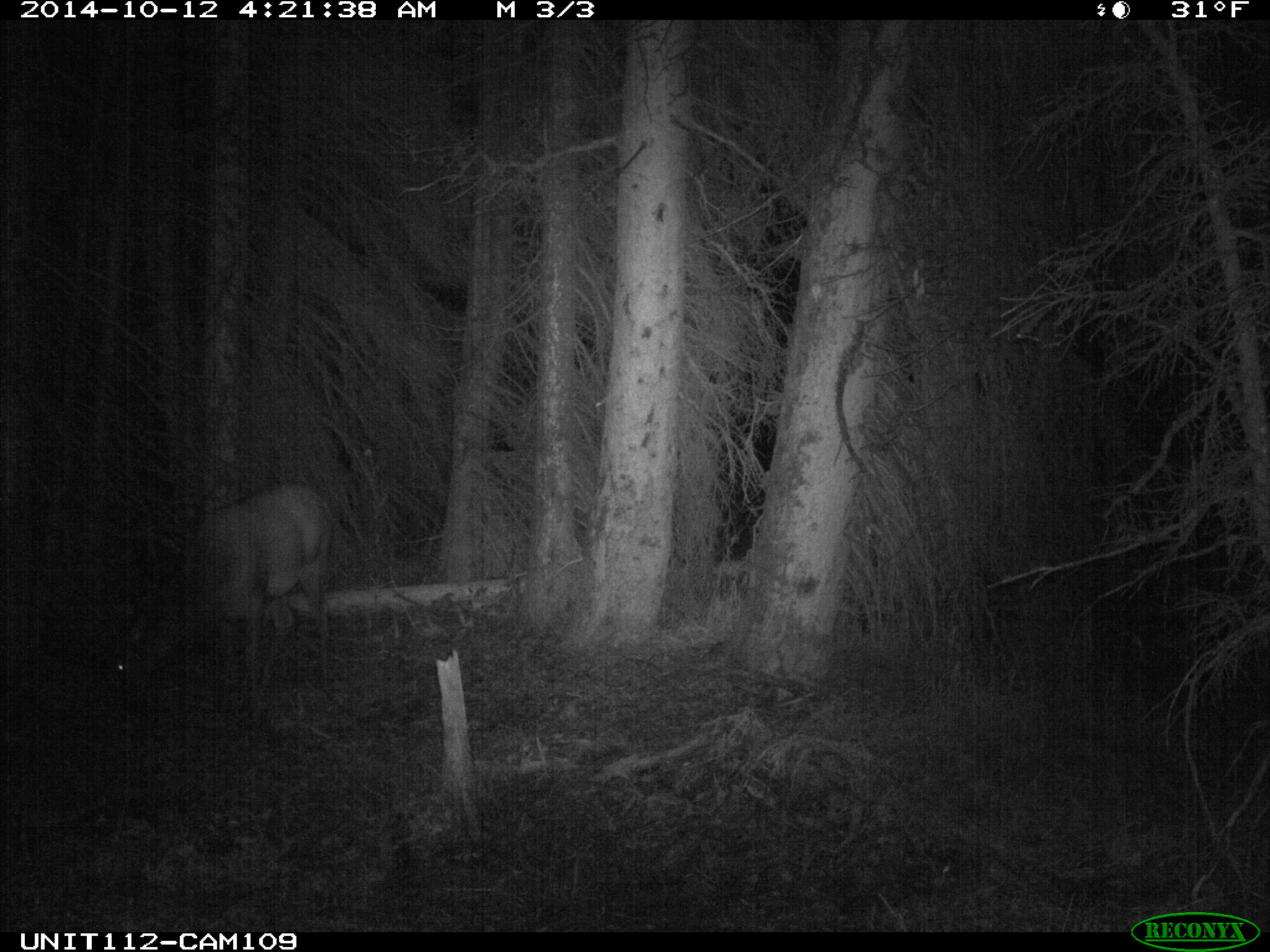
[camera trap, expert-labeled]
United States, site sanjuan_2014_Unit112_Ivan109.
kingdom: Animalia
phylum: Chordata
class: Mammalia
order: Artiodactyla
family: Cervidae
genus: Cervus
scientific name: Cervus elaphus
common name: red deer